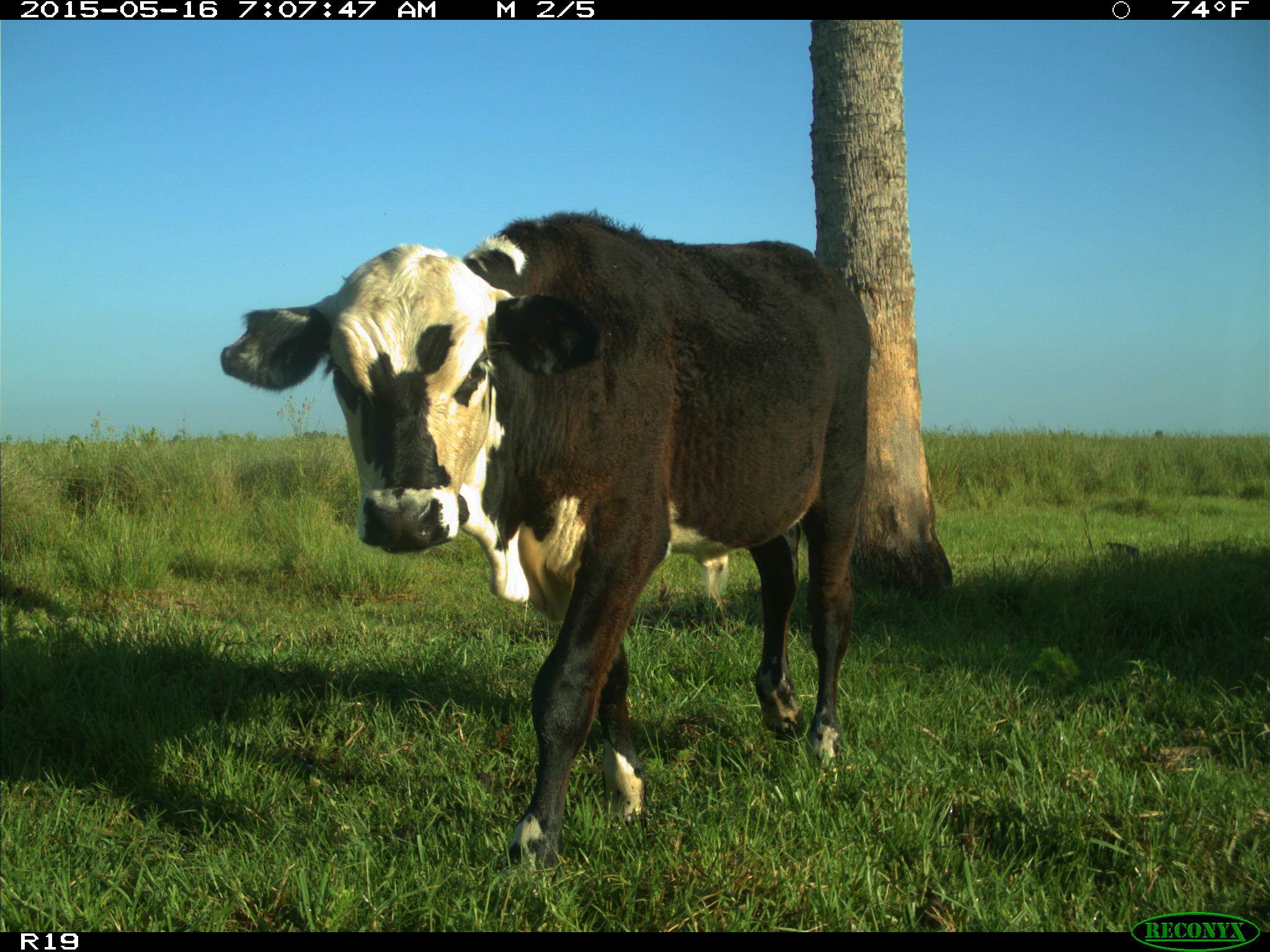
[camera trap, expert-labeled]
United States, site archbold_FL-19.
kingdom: Animalia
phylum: Chordata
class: Mammalia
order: Artiodactyla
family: Bovidae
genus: Bos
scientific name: Bos taurus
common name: domestic cow